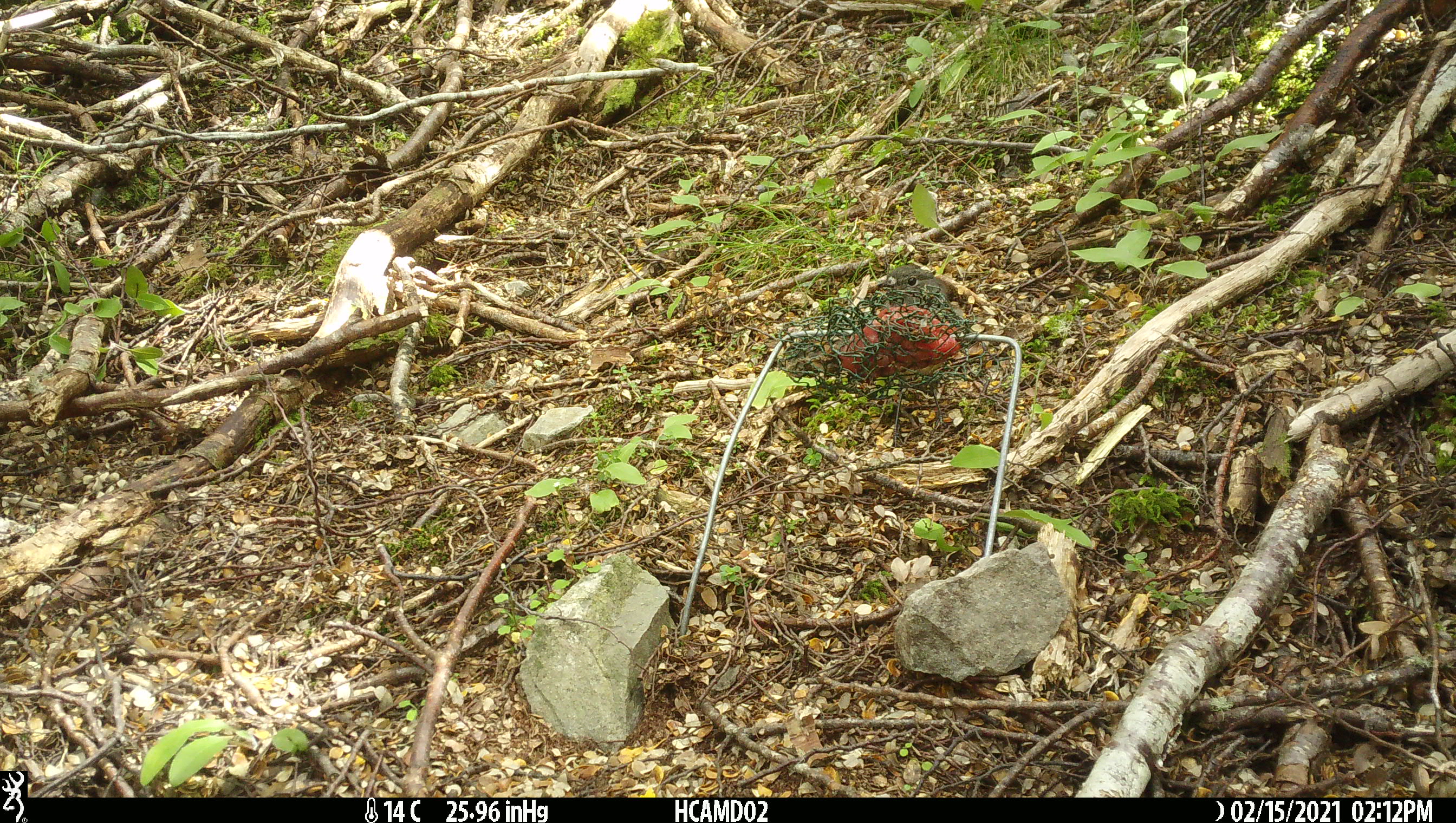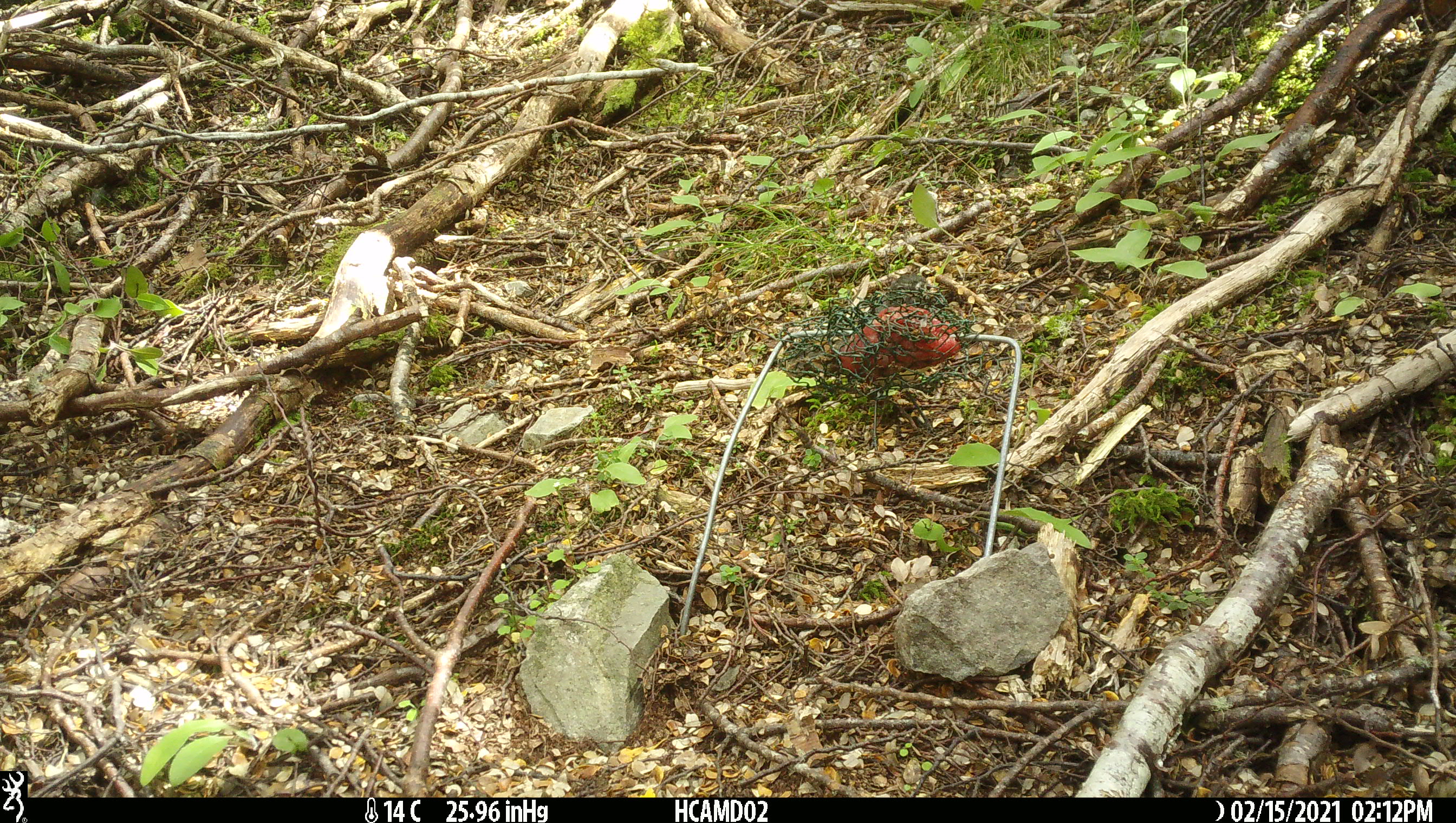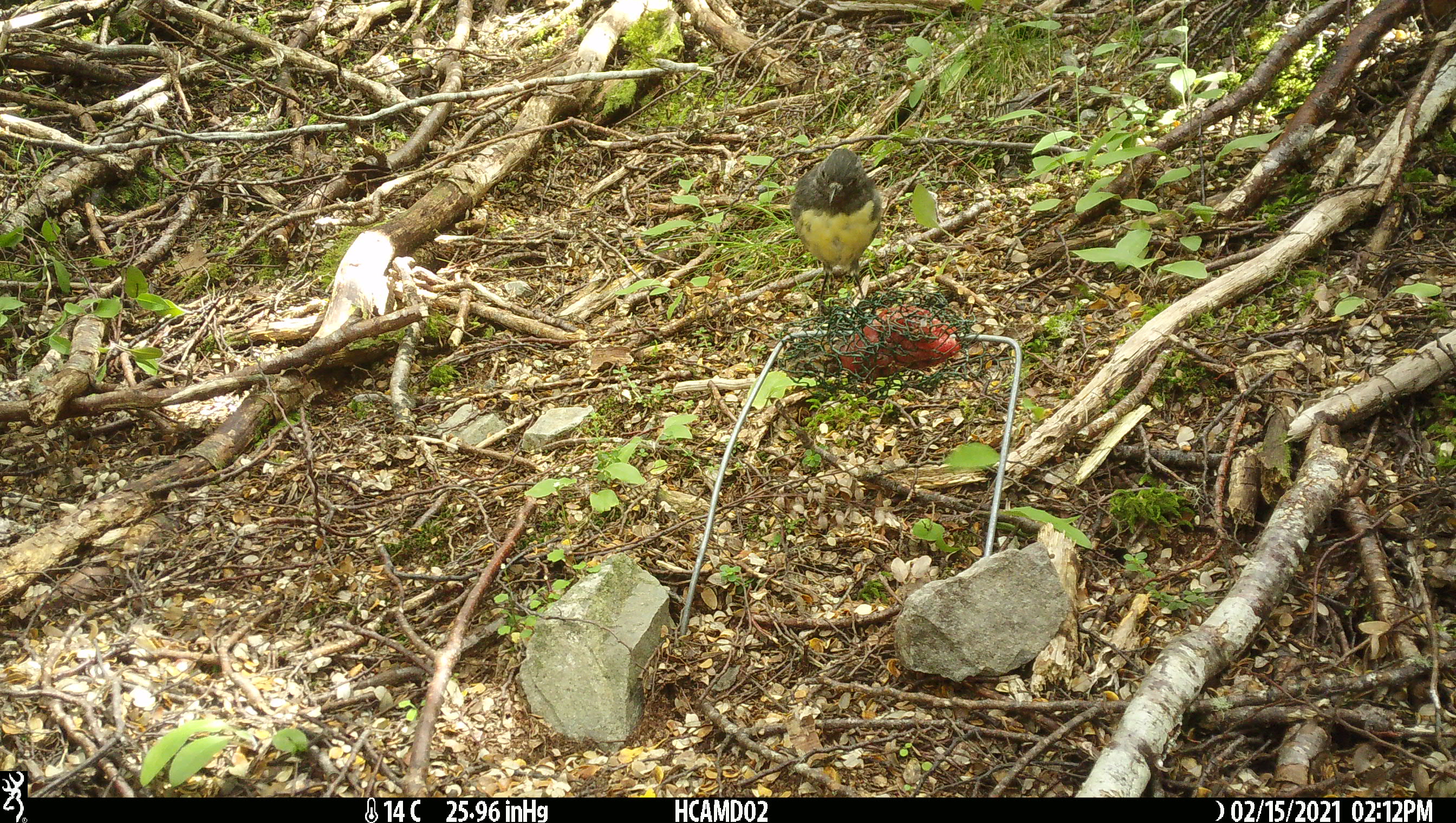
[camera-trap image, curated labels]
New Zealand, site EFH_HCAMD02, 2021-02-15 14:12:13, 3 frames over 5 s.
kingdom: Animalia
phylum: Chordata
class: Aves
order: Passeriformes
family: Petroicidae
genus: Petroica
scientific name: Petroica australis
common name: new zealand robin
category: robin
Robin (new zealand robin) (Petroica australis).